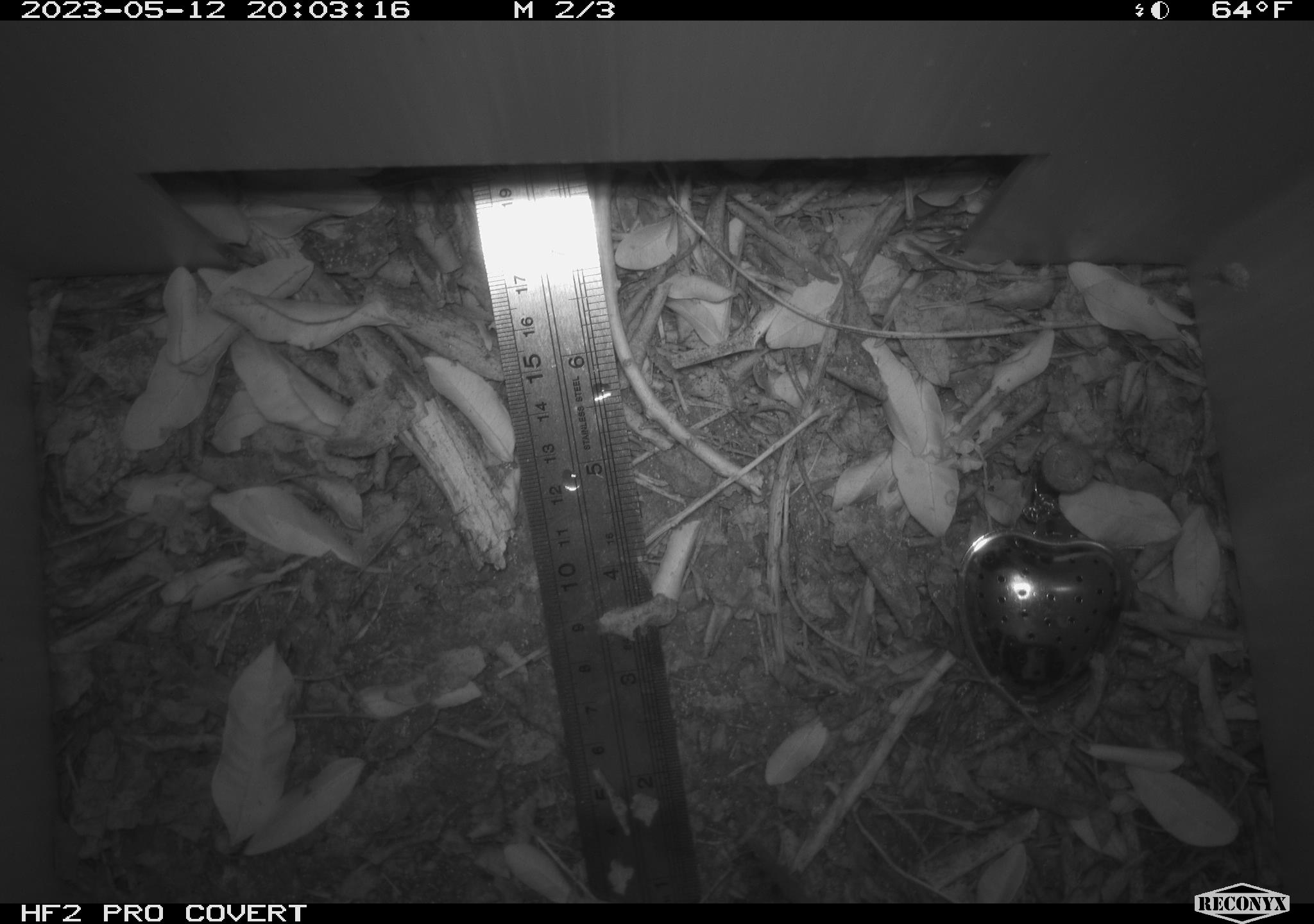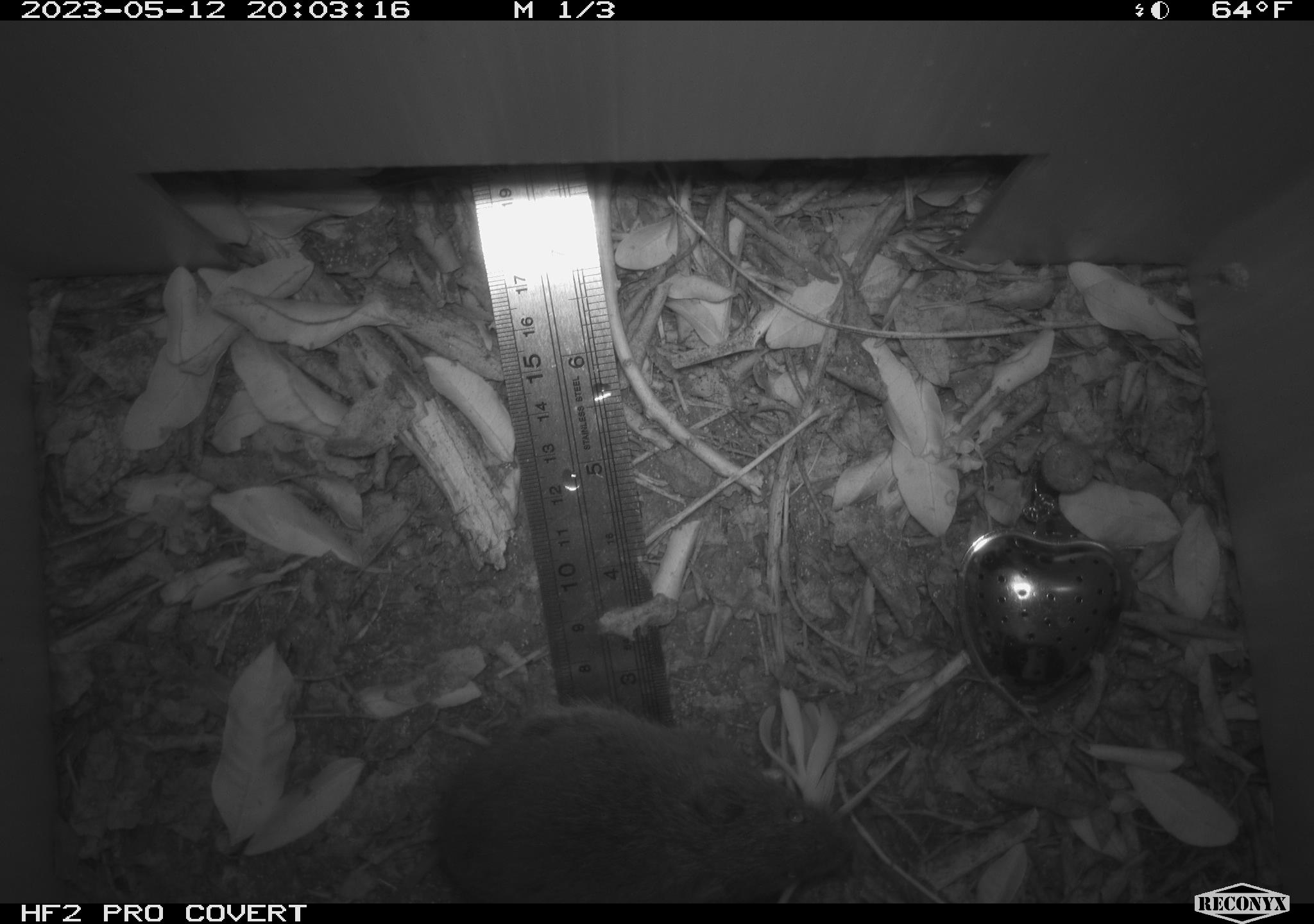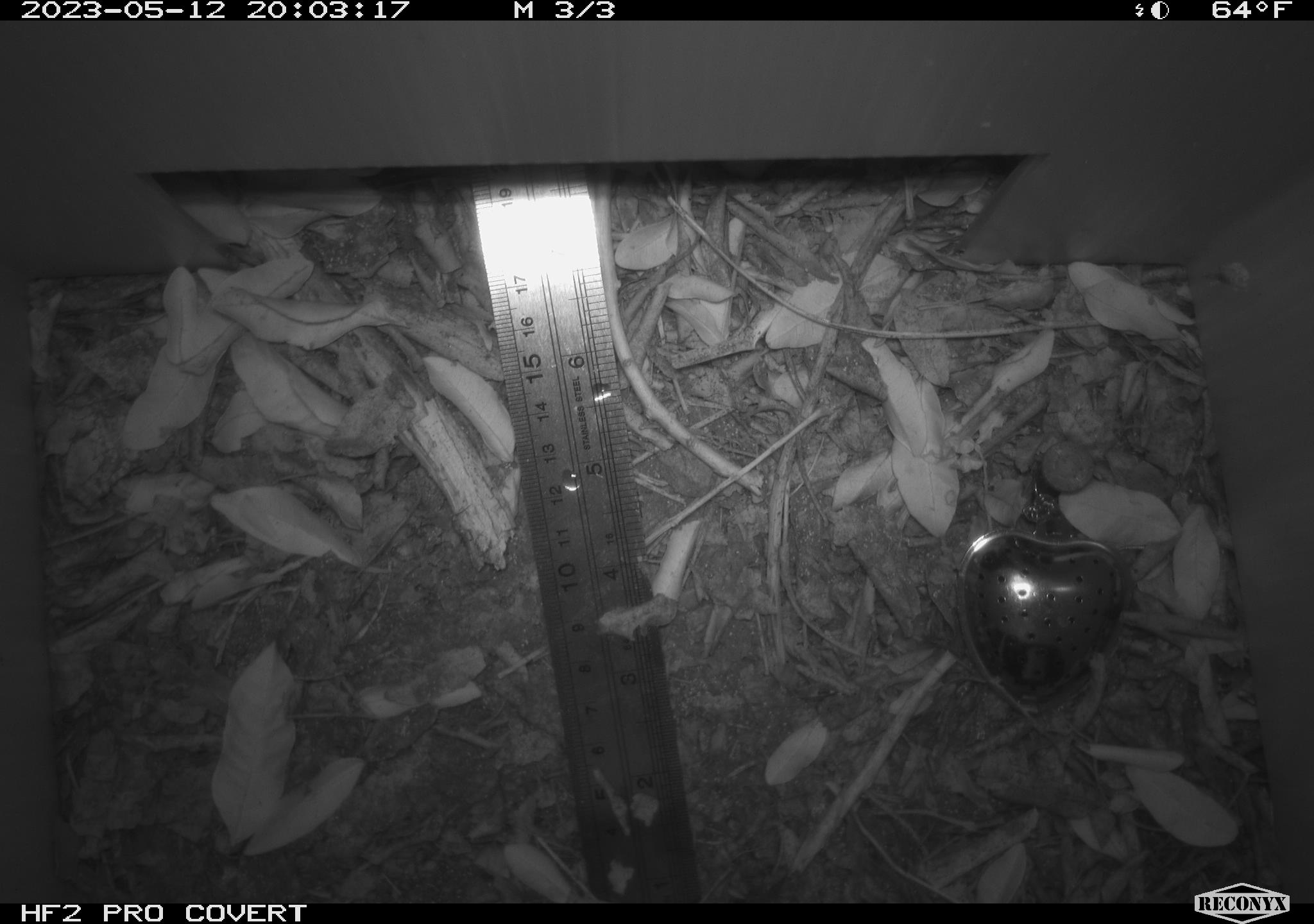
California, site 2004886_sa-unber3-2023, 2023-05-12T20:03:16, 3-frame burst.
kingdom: Animalia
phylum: Chordata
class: Mammalia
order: Rodentia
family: Cricetidae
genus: Microtus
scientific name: Microtus californicus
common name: california vole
California vole (Microtus californicus).